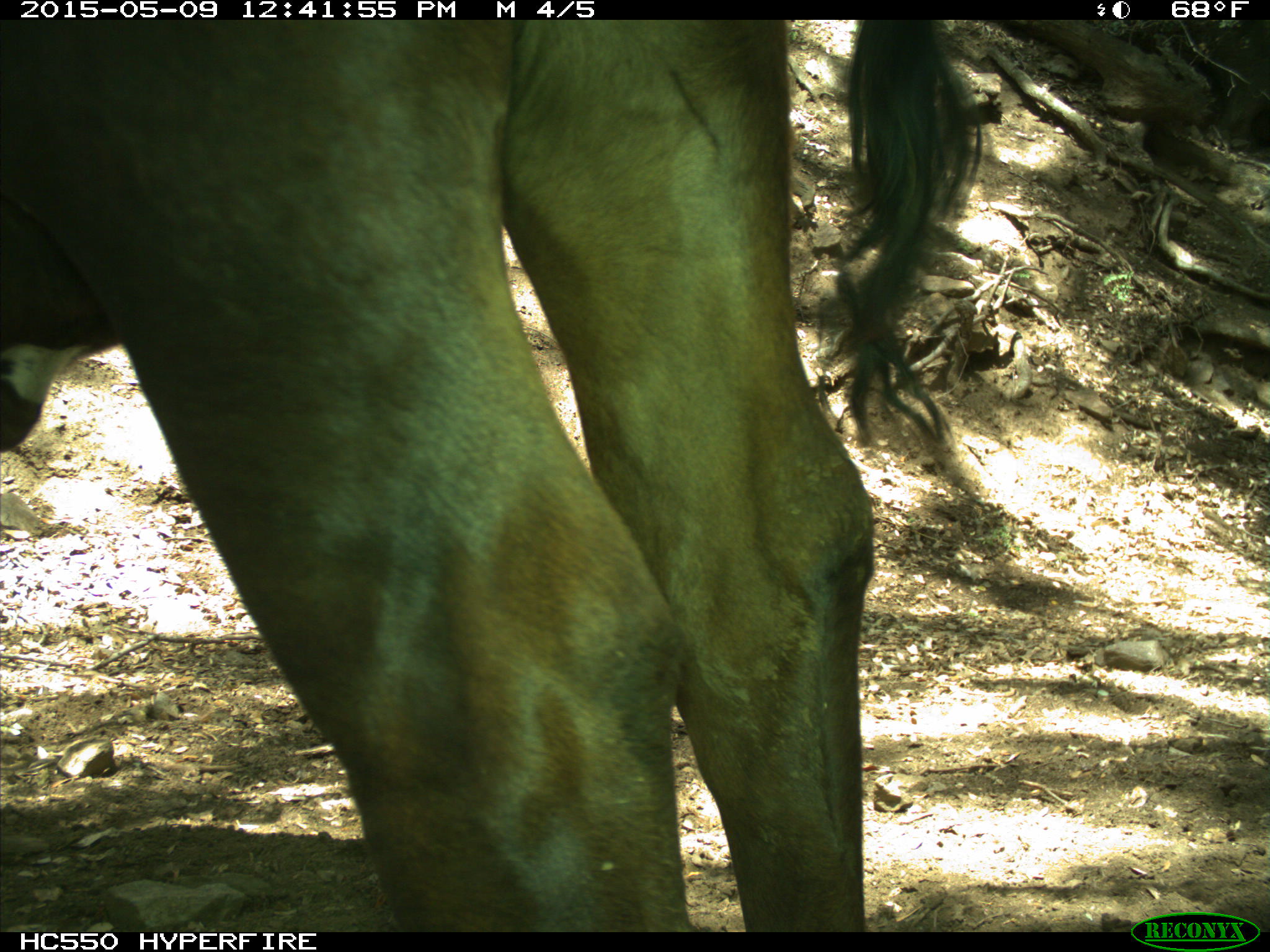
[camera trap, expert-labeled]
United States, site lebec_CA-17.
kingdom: Animalia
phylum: Chordata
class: Mammalia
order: Artiodactyla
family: Bovidae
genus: Bos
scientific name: Bos taurus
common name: domestic cow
Bos taurus (domestic cow).